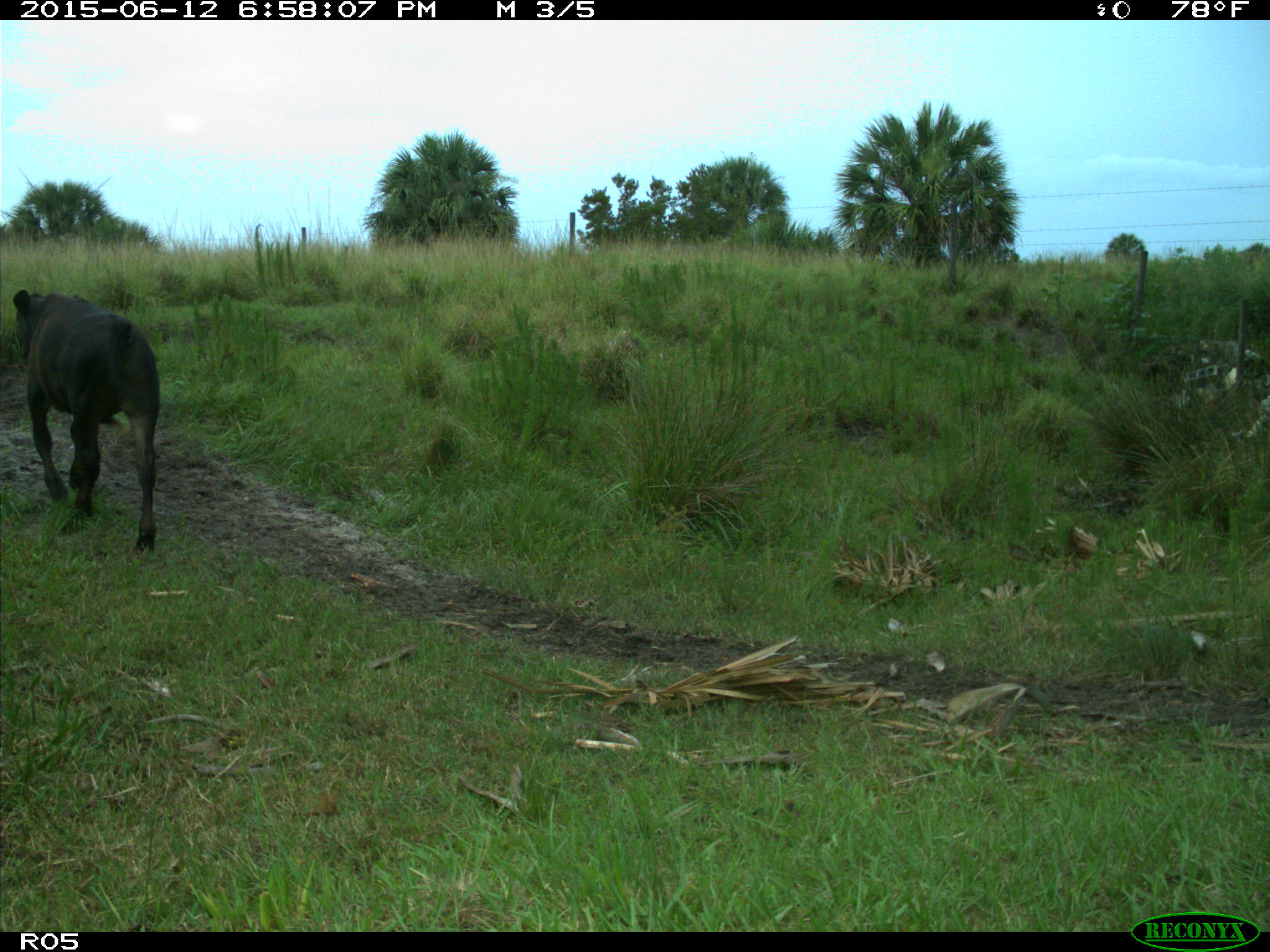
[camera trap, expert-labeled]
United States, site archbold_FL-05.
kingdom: Animalia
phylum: Chordata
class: Mammalia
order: Artiodactyla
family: Bovidae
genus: Bos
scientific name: Bos taurus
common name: domestic cow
Bos taurus (domestic cow).